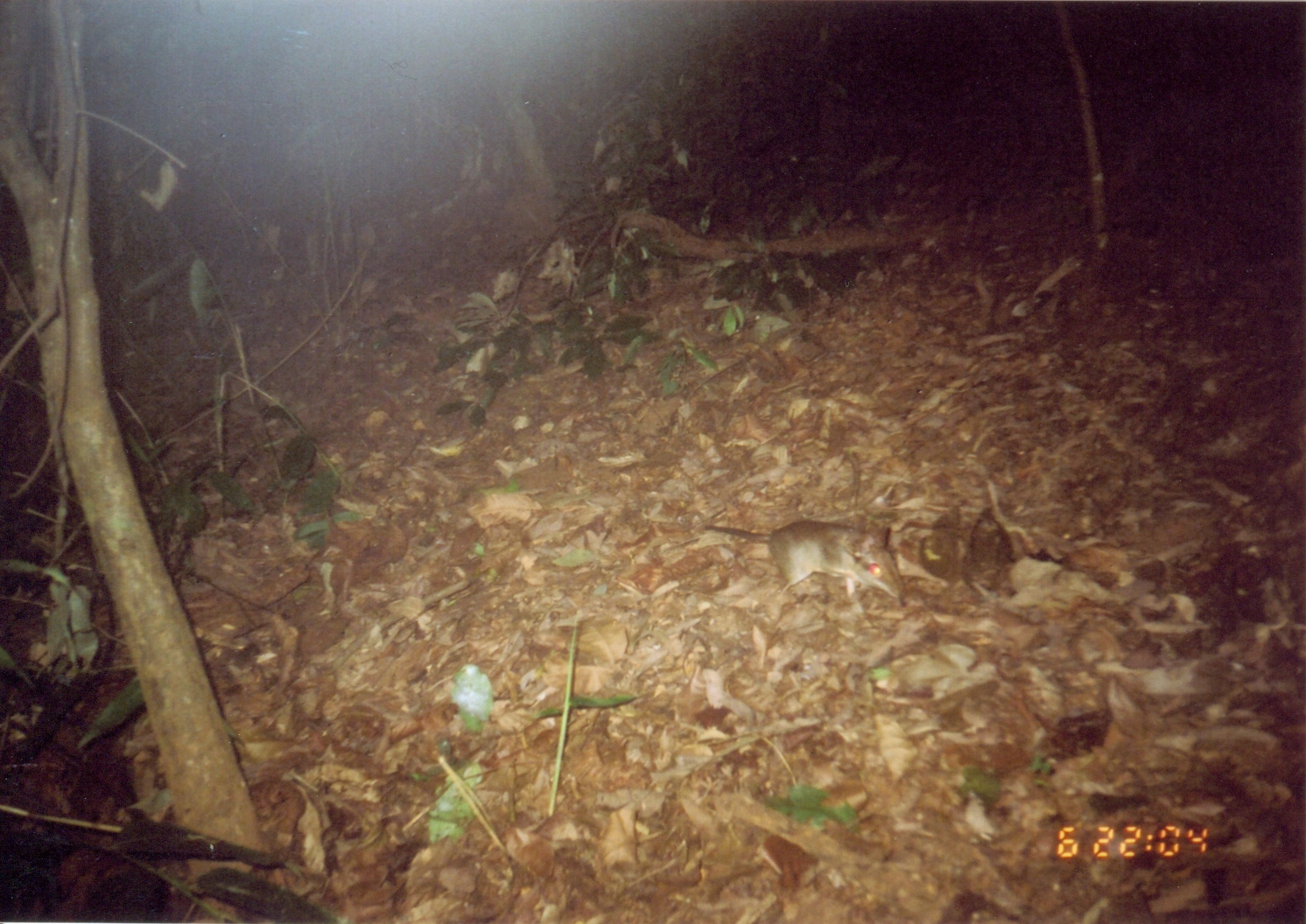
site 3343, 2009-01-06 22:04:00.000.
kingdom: Animalia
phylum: Chordata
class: Mammalia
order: Macroscelidea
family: Macroscelididae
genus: Petrodromus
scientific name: Petrodromus tetradactylus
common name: four-toed sengi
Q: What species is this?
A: Petrodromus tetradactylus (four-toed sengi).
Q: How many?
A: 1.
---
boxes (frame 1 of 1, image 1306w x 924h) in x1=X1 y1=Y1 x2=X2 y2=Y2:
petrodromus tetradactylus: x1=702 y1=517 x2=909 y2=609